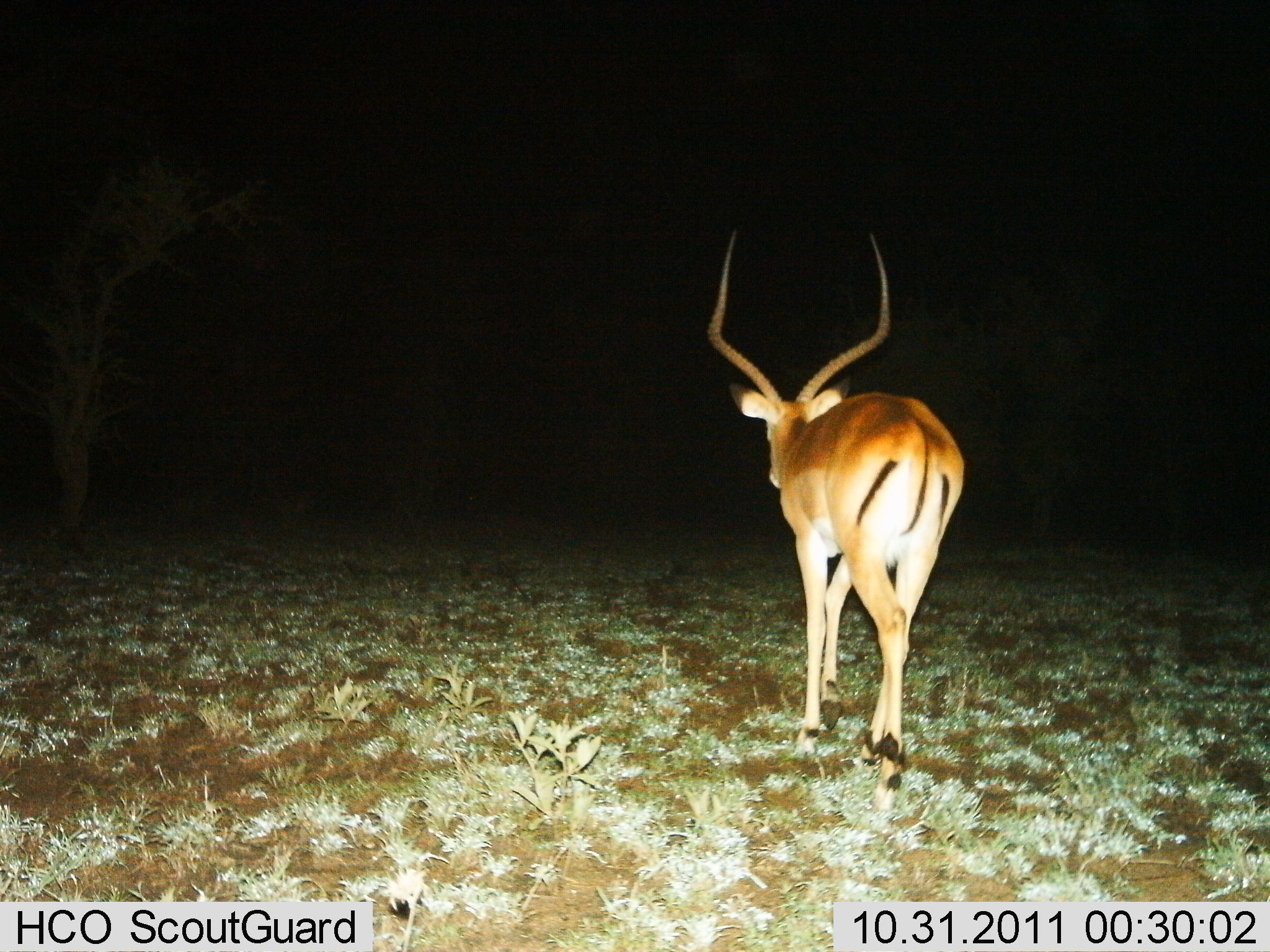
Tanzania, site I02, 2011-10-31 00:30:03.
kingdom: Animalia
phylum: Chordata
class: Mammalia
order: Artiodactyla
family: Bovidae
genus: Aepyceros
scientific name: Aepyceros melampus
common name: impala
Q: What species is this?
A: Impala (Aepyceros melampus).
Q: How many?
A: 1.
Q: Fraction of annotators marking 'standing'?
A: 40%.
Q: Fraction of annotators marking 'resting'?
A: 0%.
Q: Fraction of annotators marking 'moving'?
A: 60%.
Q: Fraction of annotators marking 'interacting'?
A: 0%.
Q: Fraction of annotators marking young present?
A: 0%.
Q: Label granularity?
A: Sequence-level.